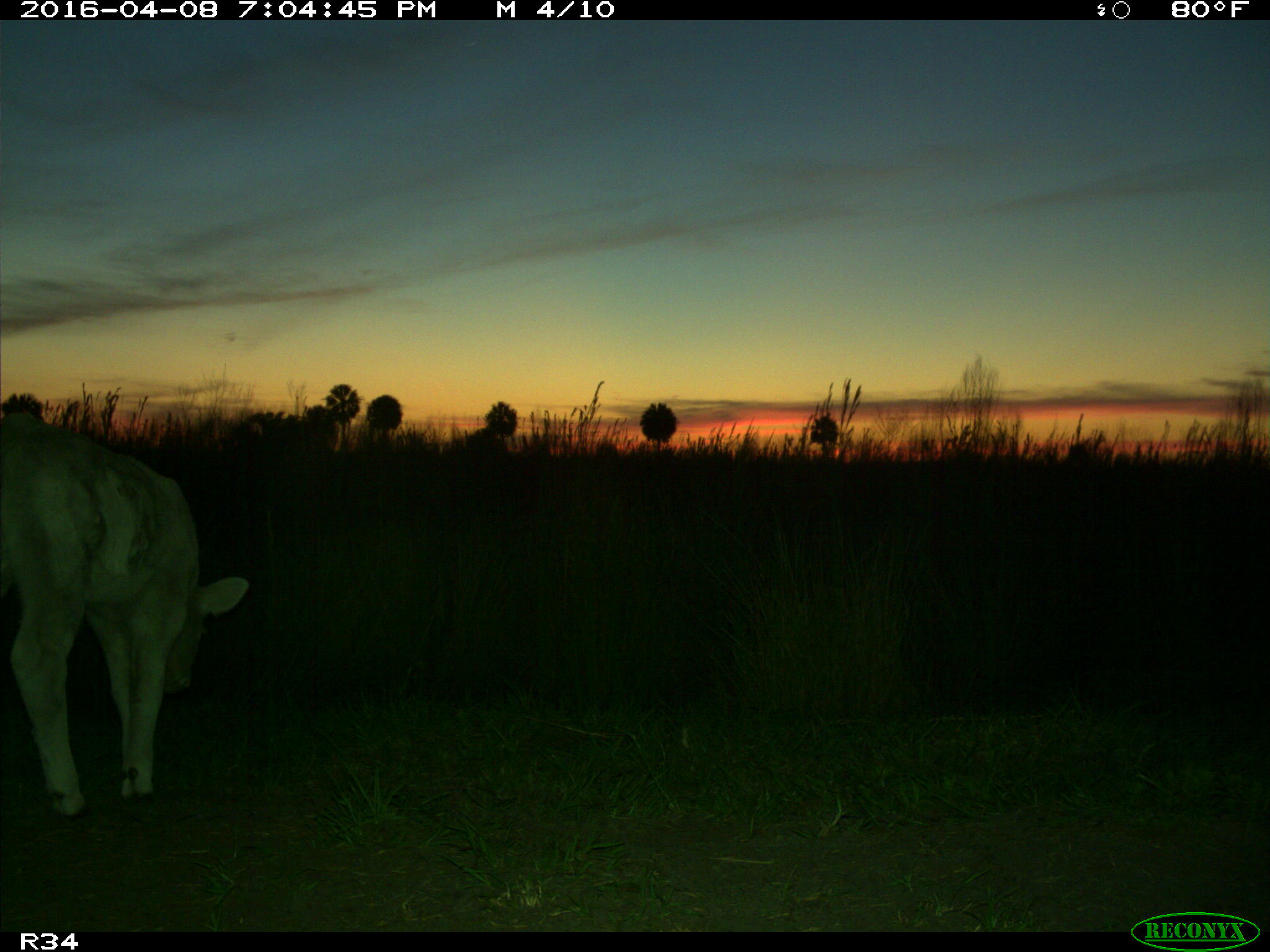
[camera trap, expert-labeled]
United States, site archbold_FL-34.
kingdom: Animalia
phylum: Chordata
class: Mammalia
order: Artiodactyla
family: Bovidae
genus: Bos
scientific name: Bos taurus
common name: domestic cow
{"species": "Bos taurus (domestic cow)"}